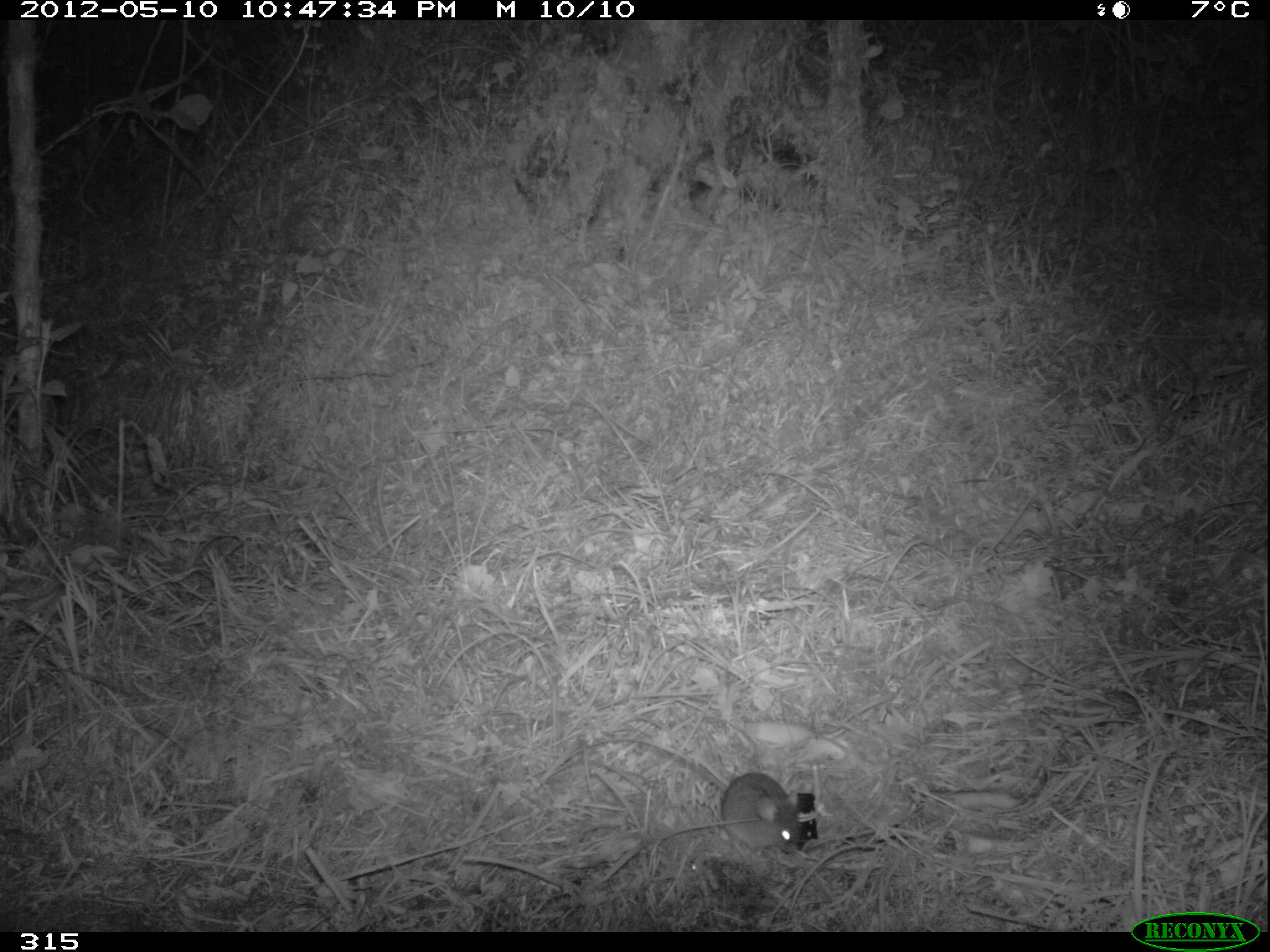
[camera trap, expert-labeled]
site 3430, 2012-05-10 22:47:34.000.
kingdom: Animalia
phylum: Chordata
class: Mammalia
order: Rodentia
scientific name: Rodentia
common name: rodents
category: unknown rodent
Unknown rodent (rodents) (Rodentia).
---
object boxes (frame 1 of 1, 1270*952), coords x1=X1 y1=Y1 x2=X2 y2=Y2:
unknown rodent: x1=661 y1=746 x2=802 y2=857